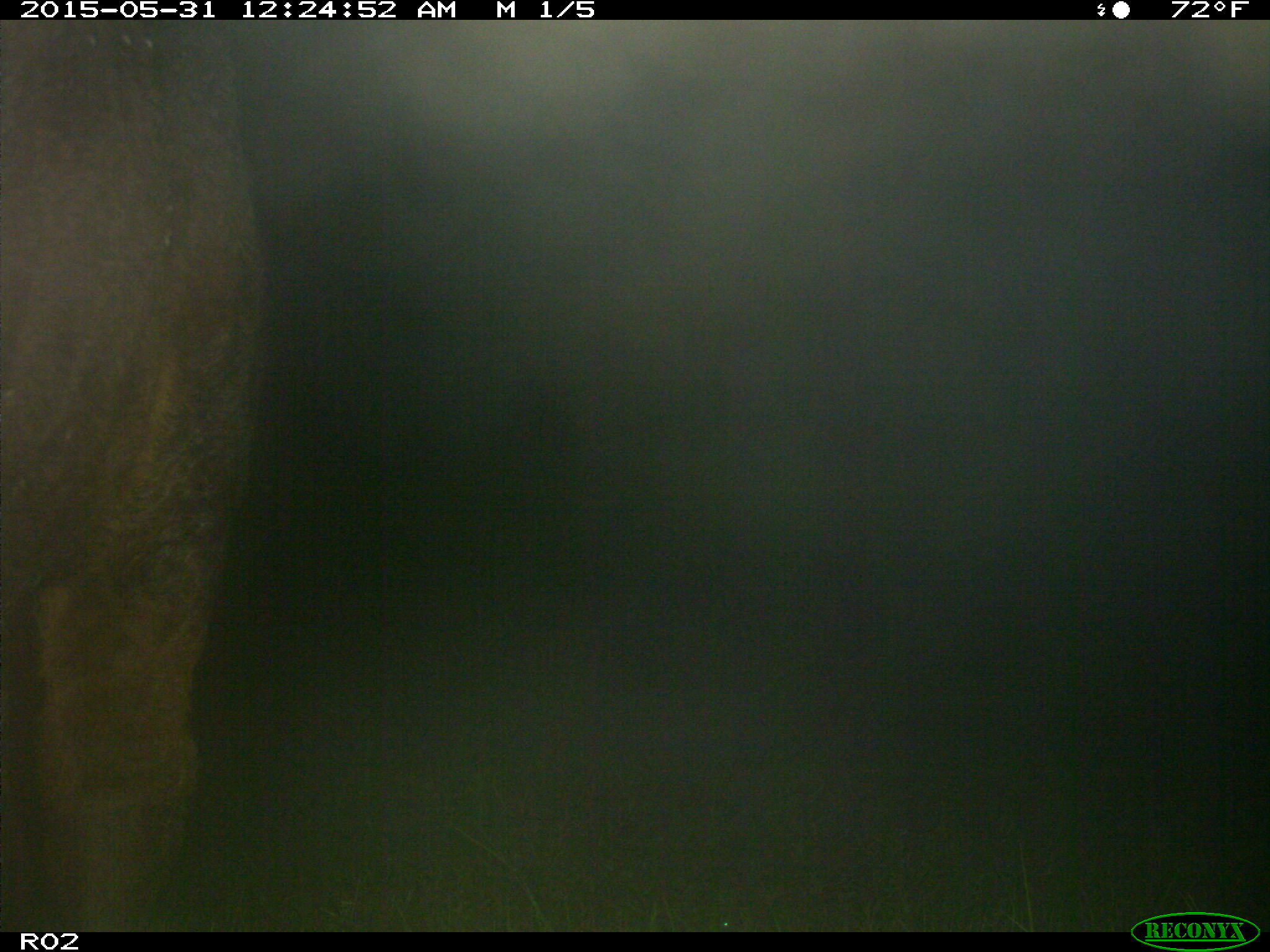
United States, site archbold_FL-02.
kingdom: Animalia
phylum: Chordata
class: Mammalia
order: Artiodactyla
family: Bovidae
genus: Bos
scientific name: Bos taurus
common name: domestic cow